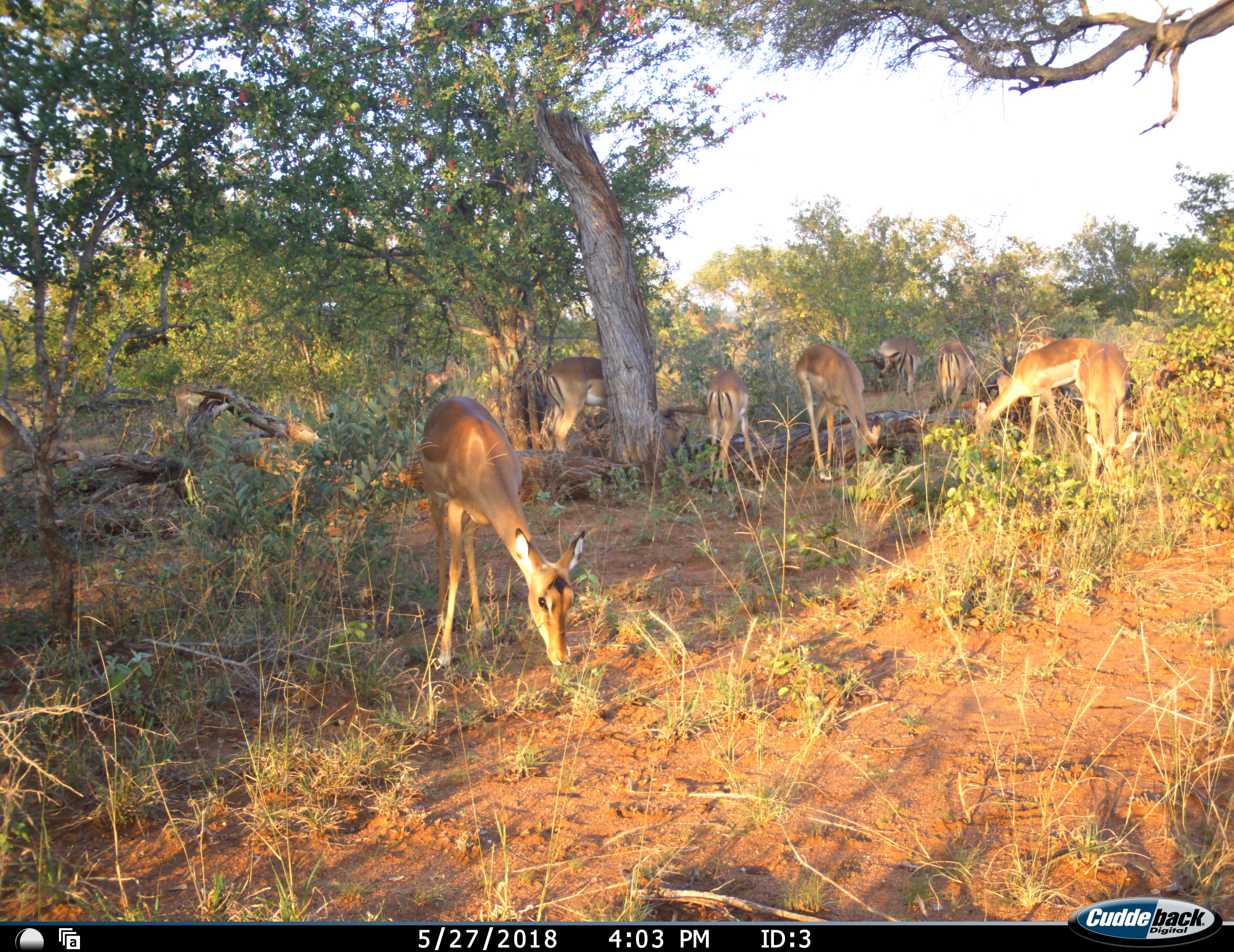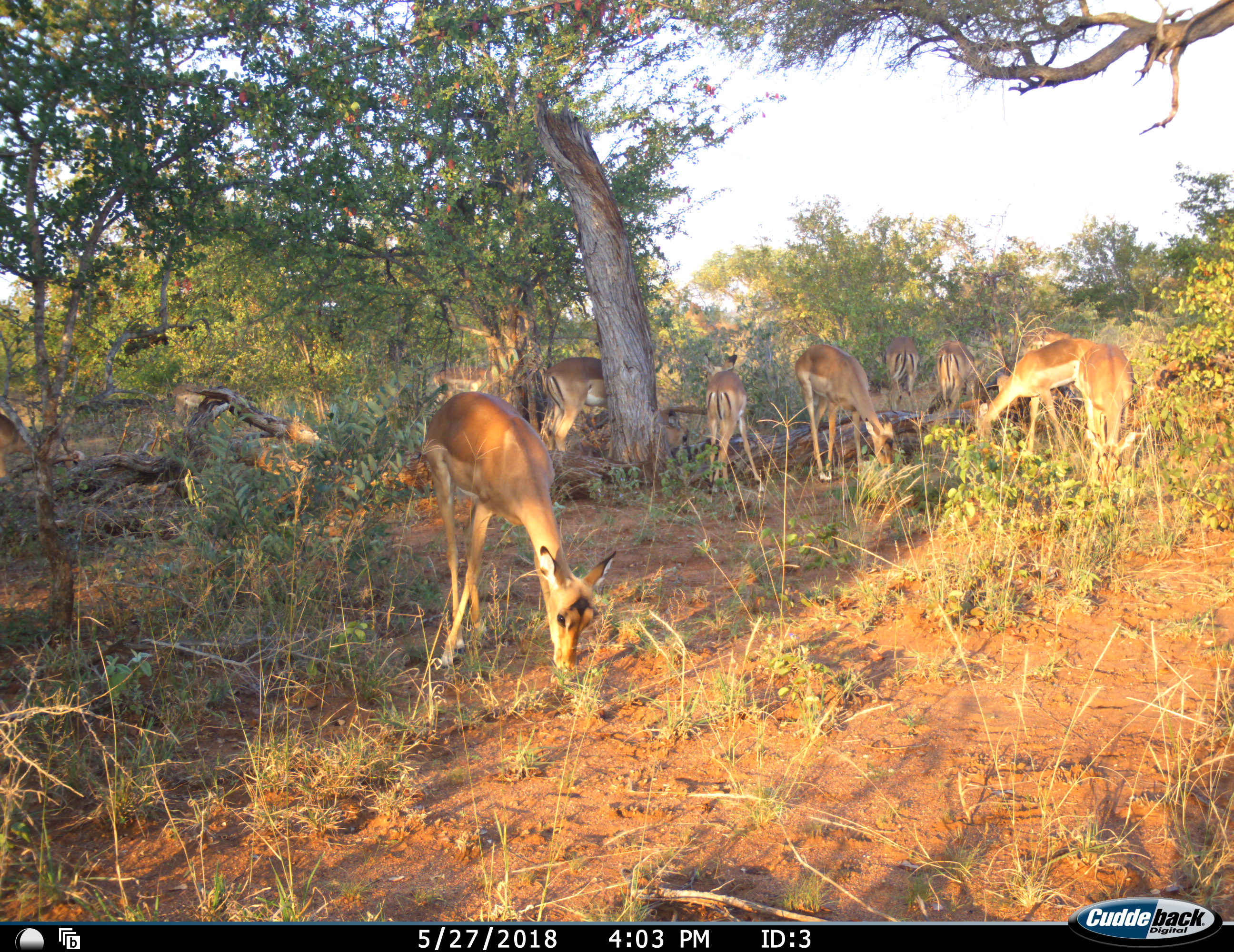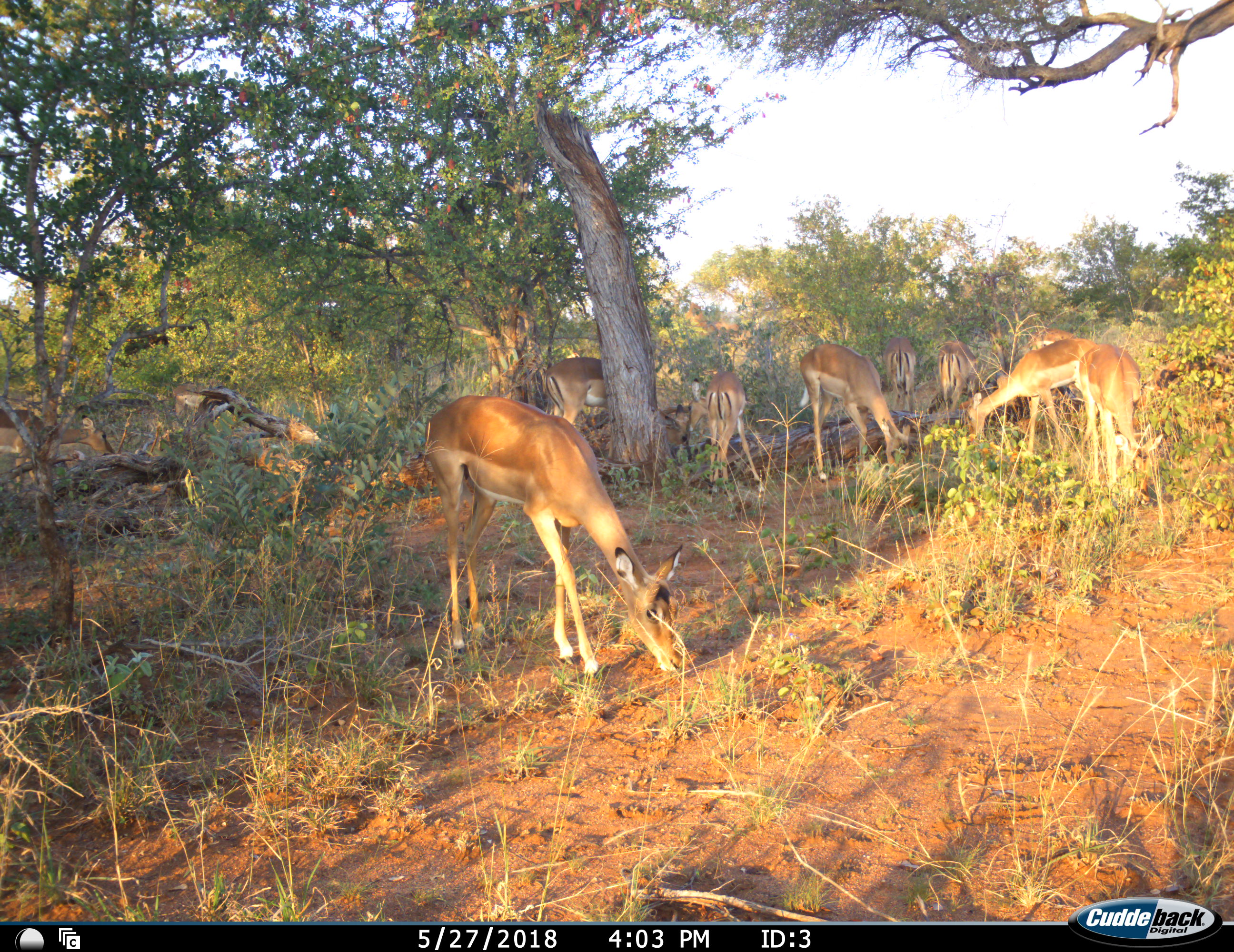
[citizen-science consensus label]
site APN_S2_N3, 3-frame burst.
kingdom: Animalia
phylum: Chordata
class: Mammalia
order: Artiodactyla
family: Bovidae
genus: Aepyceros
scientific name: Aepyceros melampus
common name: impala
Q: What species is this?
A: Impala (Aepyceros melampus).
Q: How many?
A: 10.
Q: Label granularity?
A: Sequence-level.